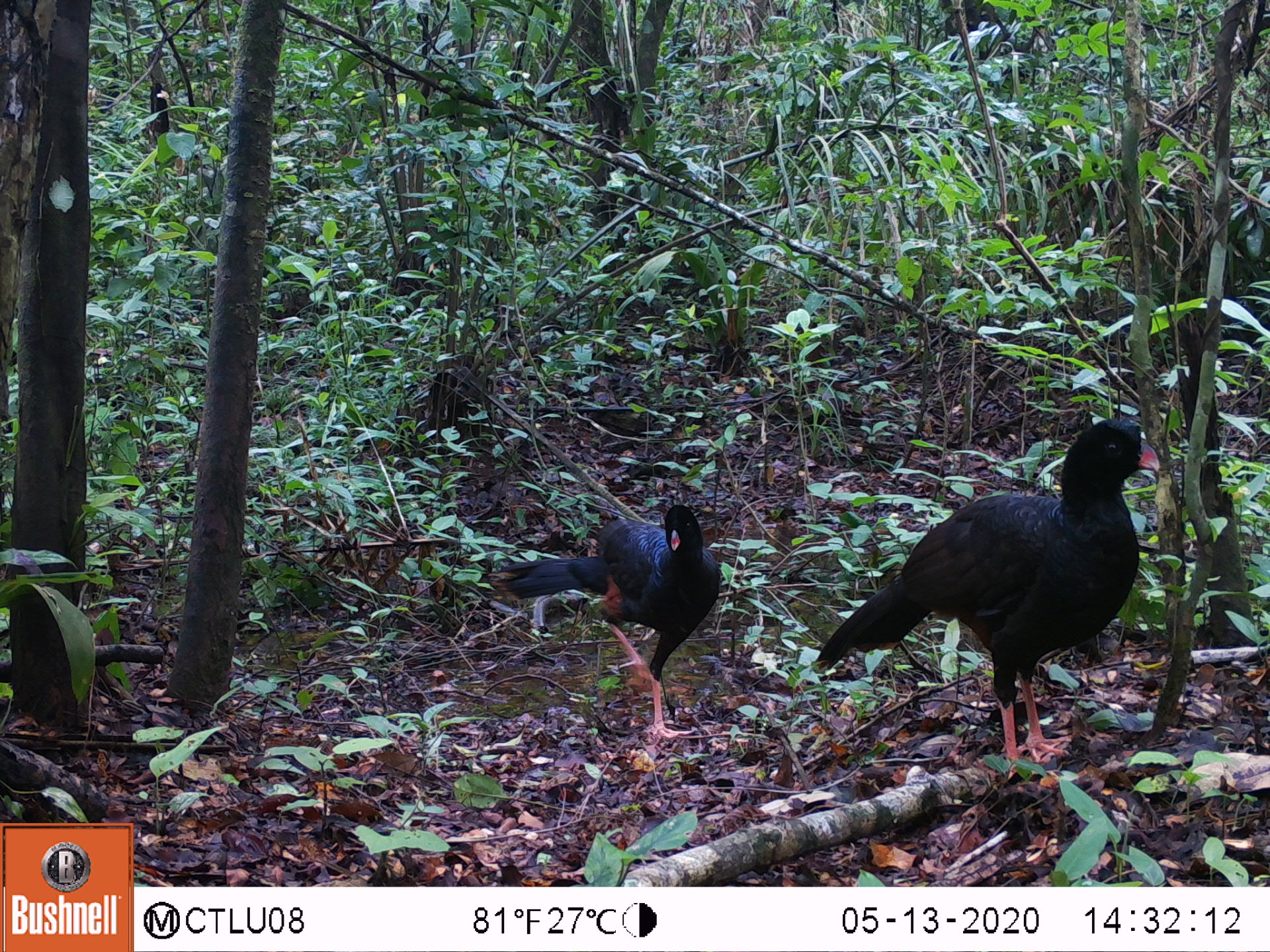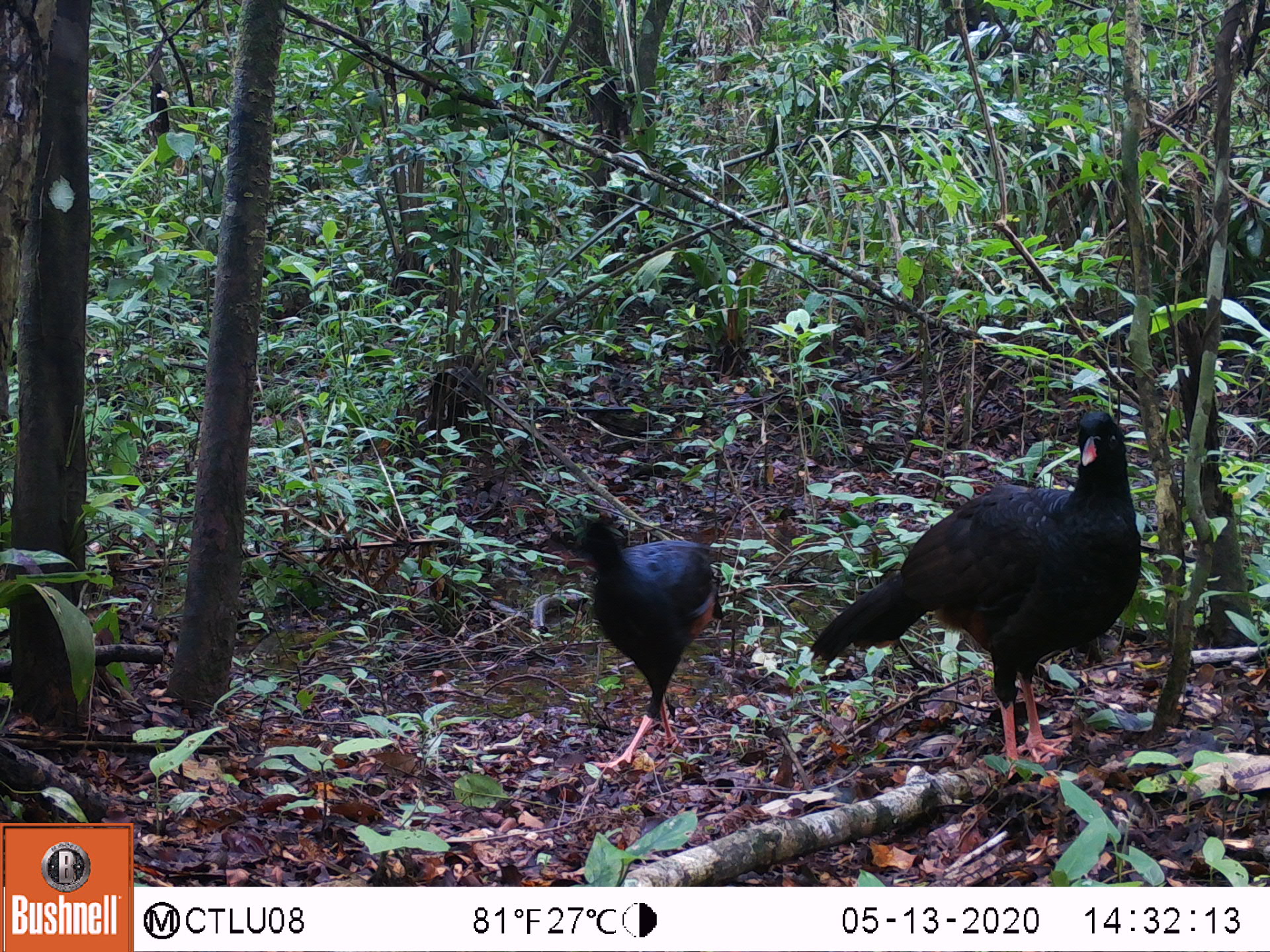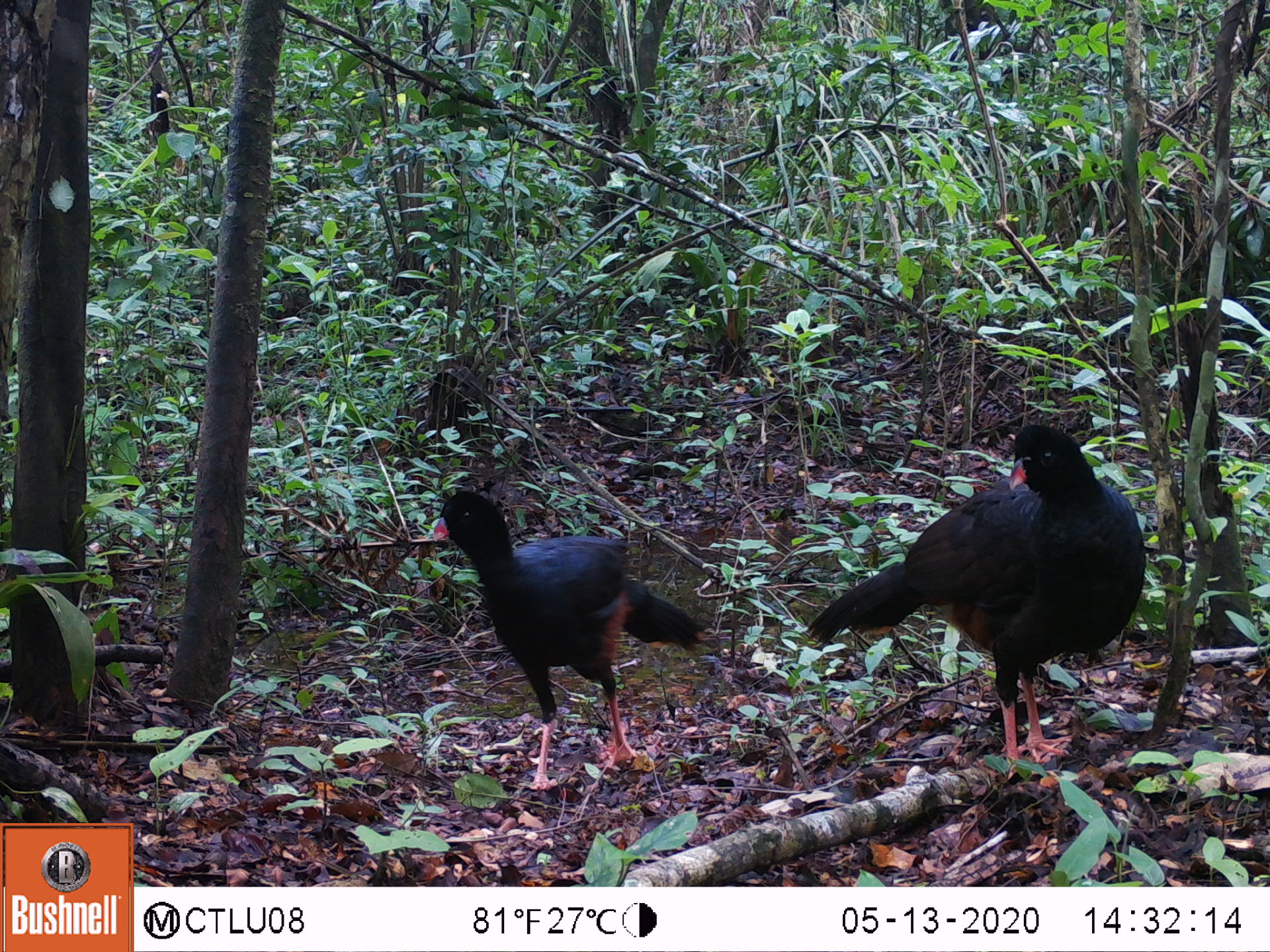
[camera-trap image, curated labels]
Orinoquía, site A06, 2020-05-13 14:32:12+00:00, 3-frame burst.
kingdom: Animalia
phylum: Chordata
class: Aves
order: Galliformes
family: Cracidae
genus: Mitu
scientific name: Mitu salvini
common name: salvin's currasow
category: salvins curassow